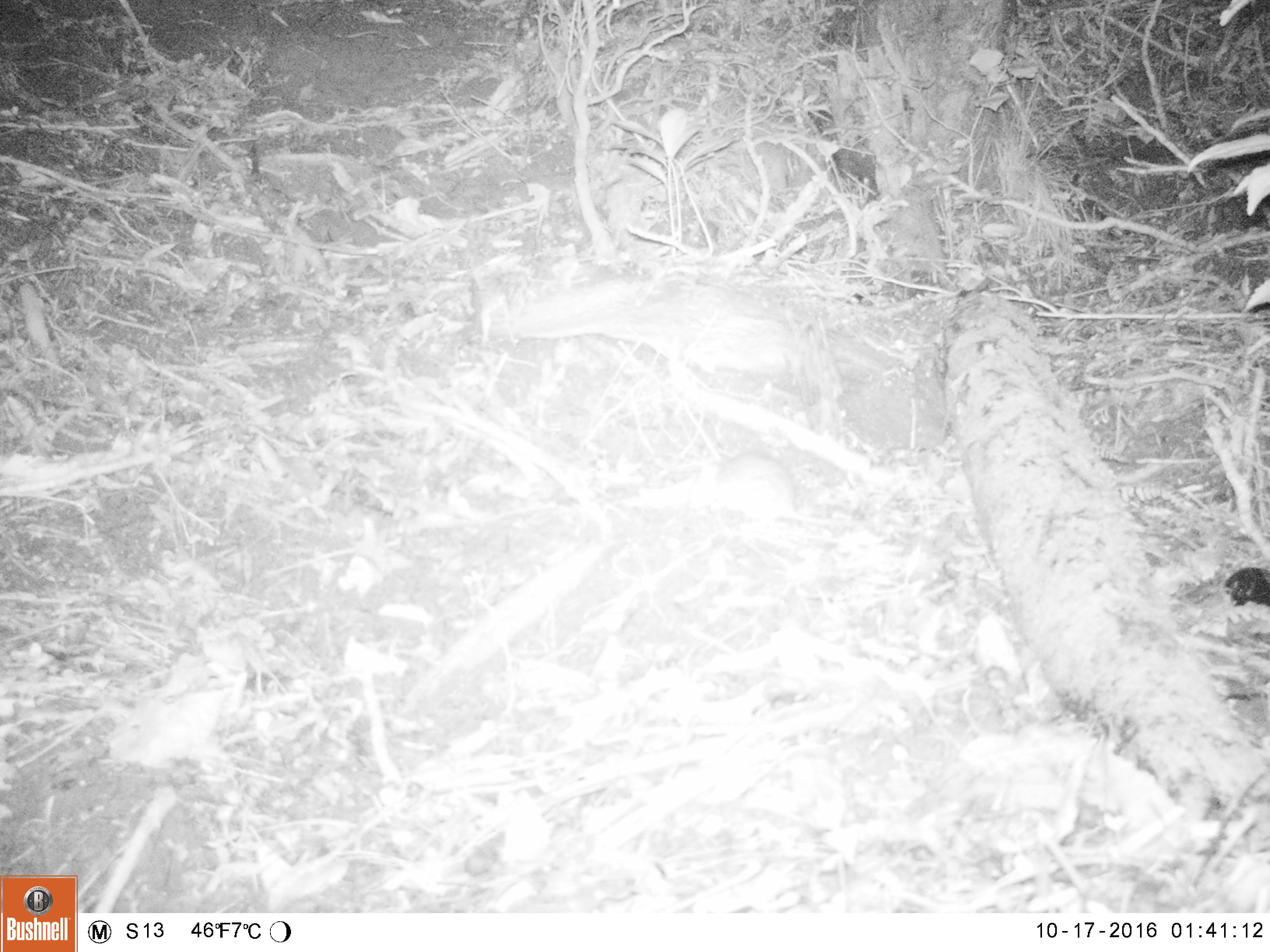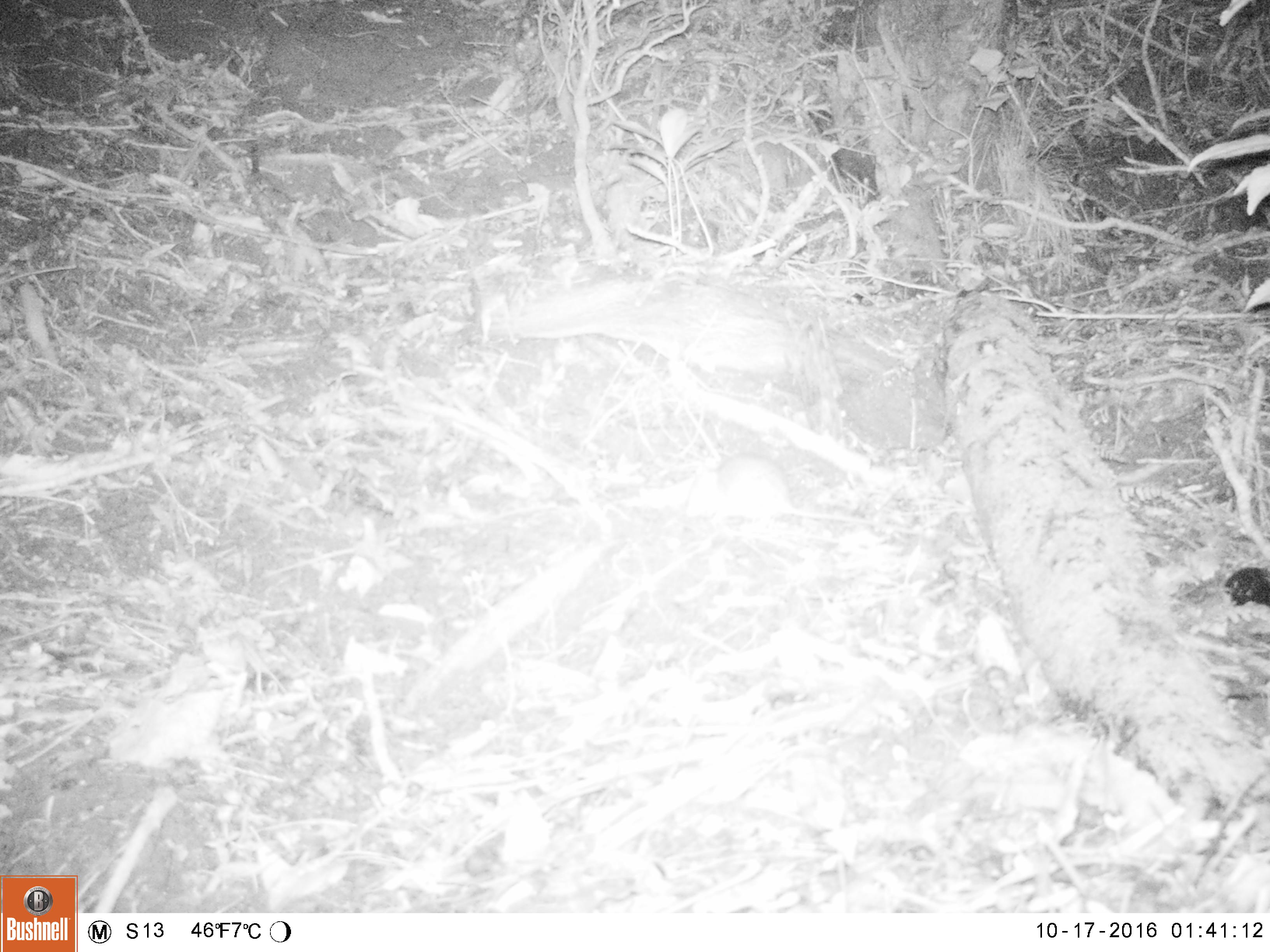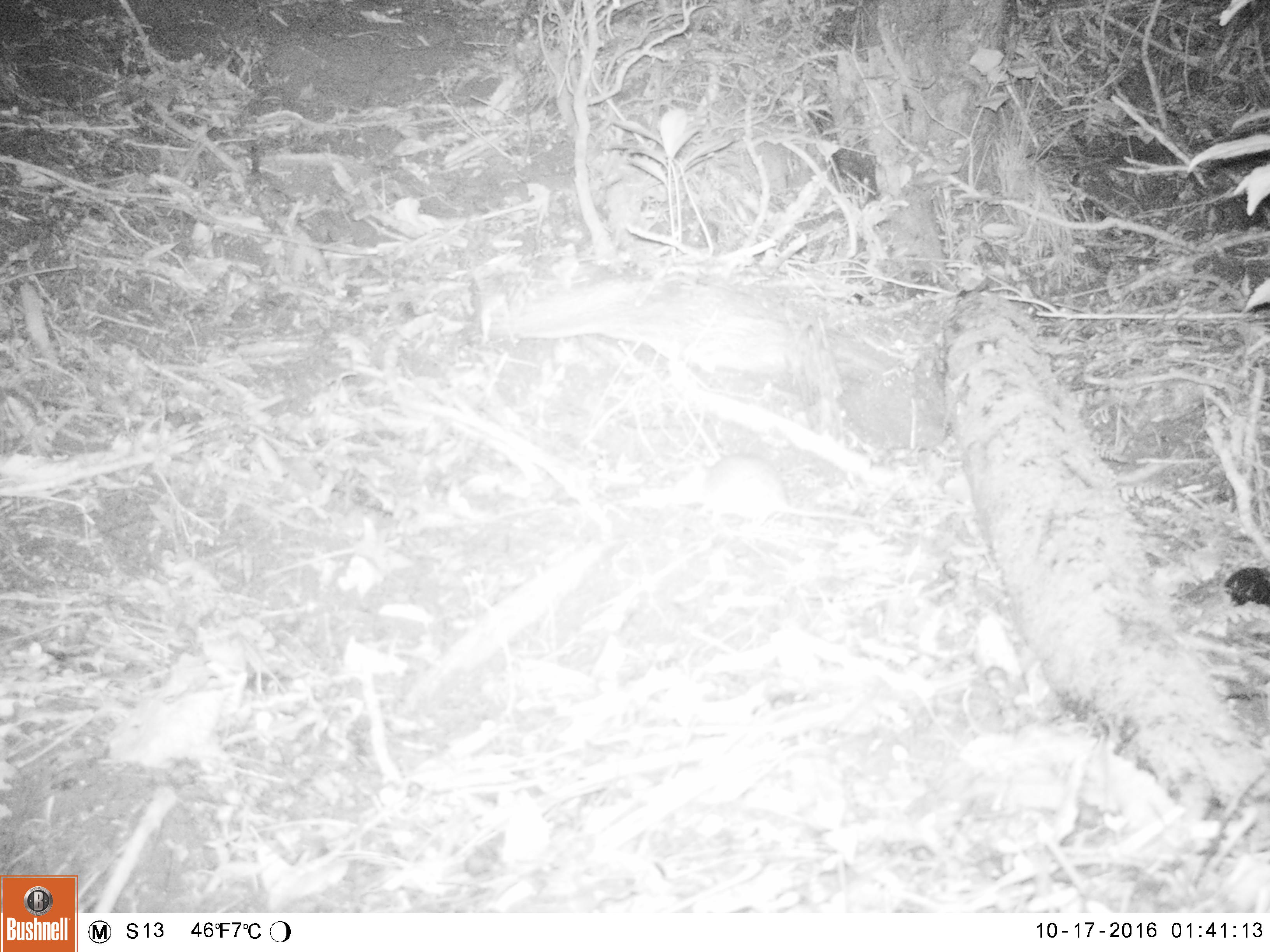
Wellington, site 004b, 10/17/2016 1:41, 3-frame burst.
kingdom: Animalia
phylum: Chordata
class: Mammalia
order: Rodentia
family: Muridae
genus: Rattus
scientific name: Rattus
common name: rat